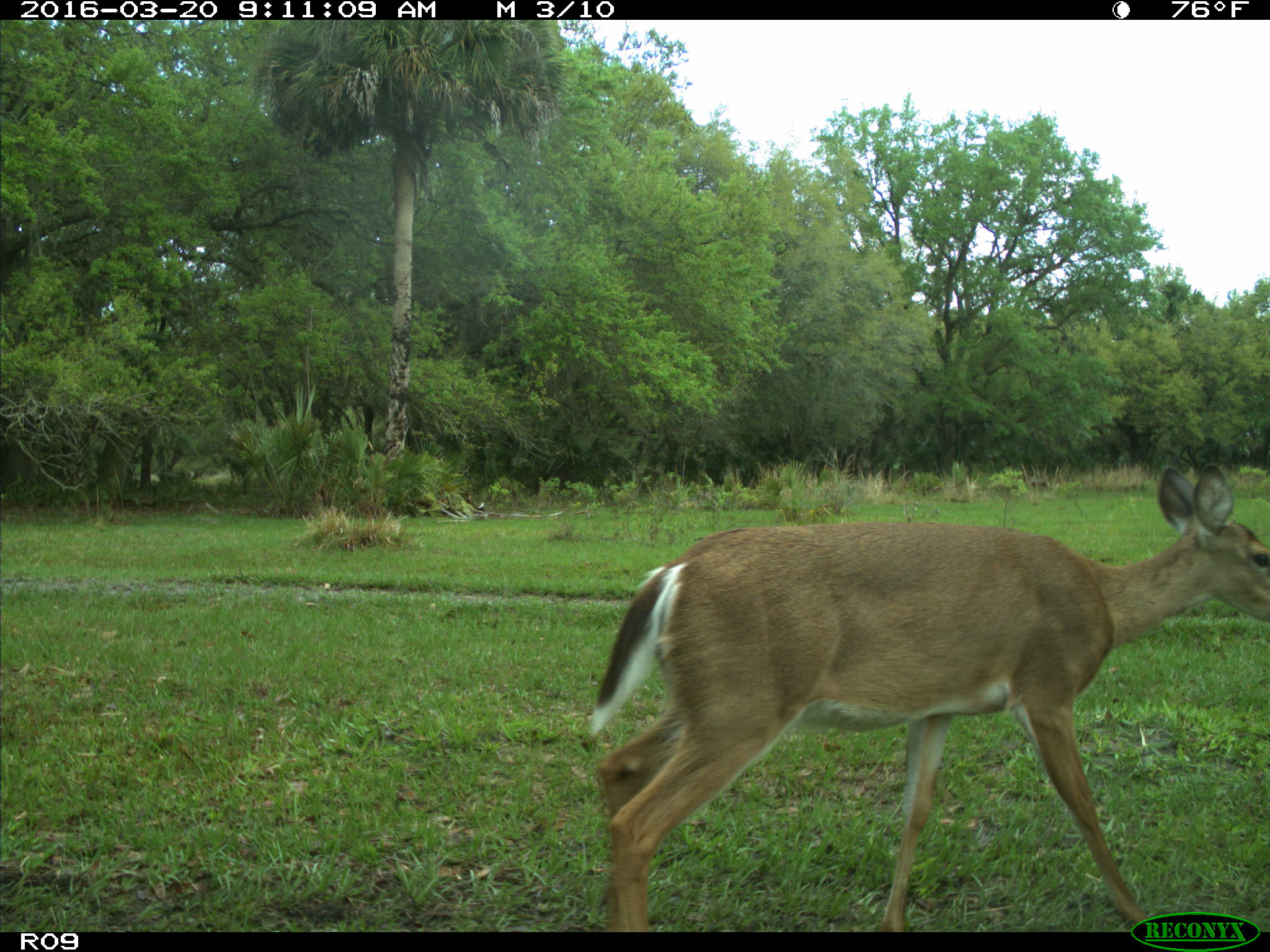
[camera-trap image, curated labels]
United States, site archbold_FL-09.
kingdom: Animalia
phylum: Chordata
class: Mammalia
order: Artiodactyla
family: Cervidae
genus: Odocoileus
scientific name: Odocoileus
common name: deer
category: unidentified deer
Unidentified deer (deer) (Odocoileus).